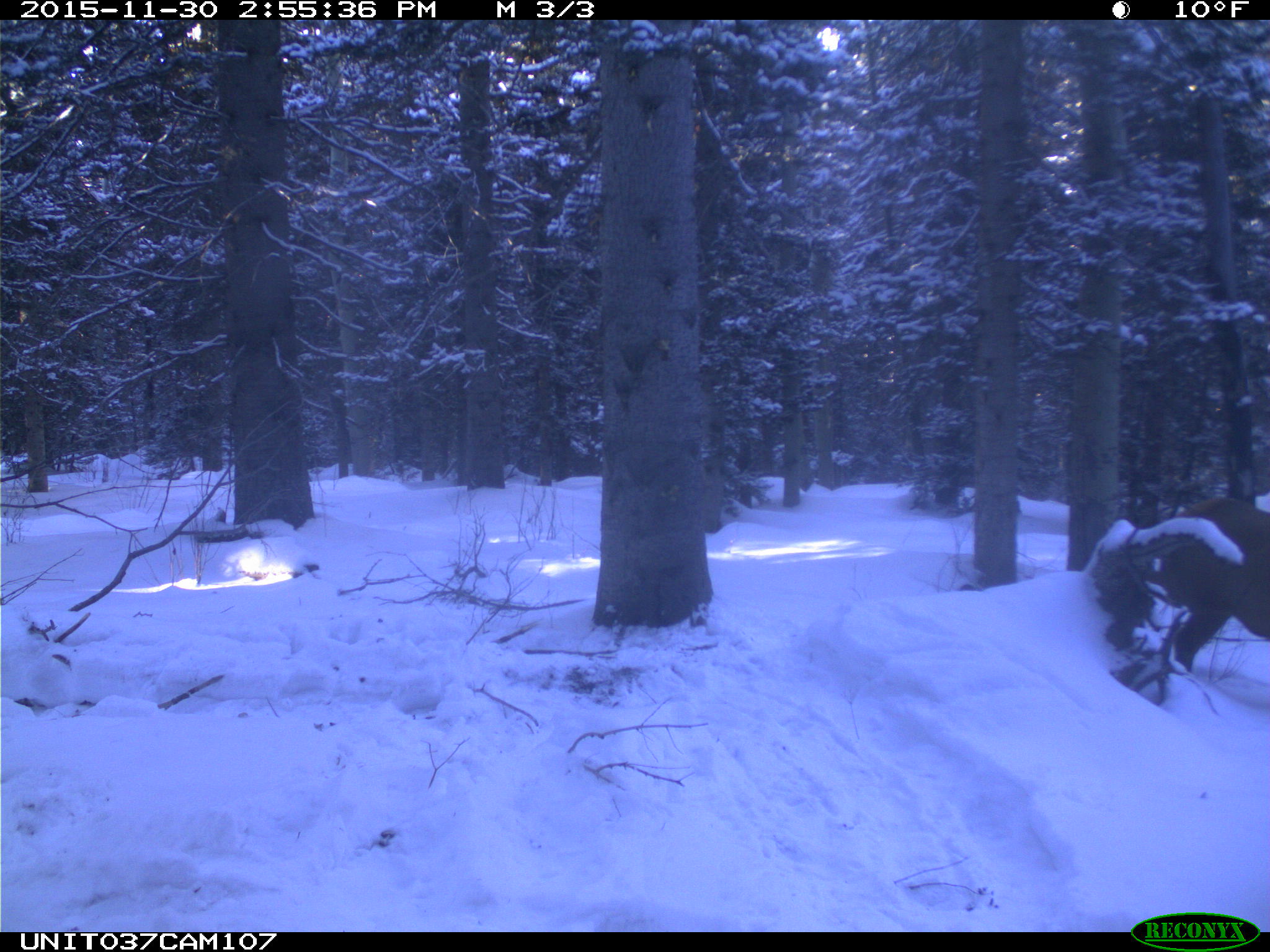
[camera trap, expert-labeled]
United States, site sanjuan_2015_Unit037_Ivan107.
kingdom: Animalia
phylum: Chordata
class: Mammalia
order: Artiodactyla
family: Cervidae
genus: Cervus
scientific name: Cervus elaphus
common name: red deer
Cervus elaphus (red deer).